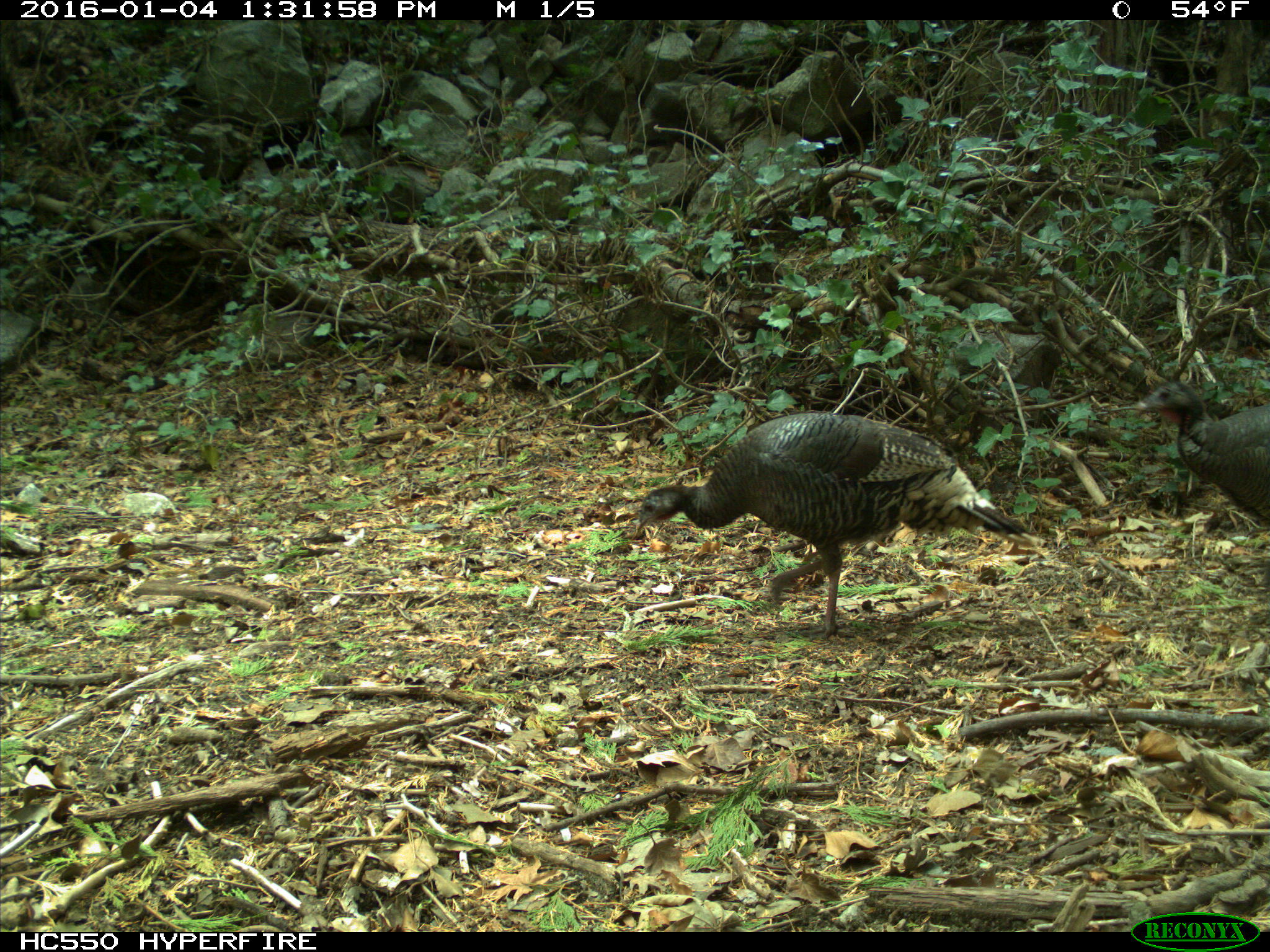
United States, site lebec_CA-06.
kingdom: Animalia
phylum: Chordata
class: Aves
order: Galliformes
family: Phasianidae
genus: Meleagris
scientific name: Meleagris gallopavo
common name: wild turkey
Meleagris gallopavo (wild turkey).